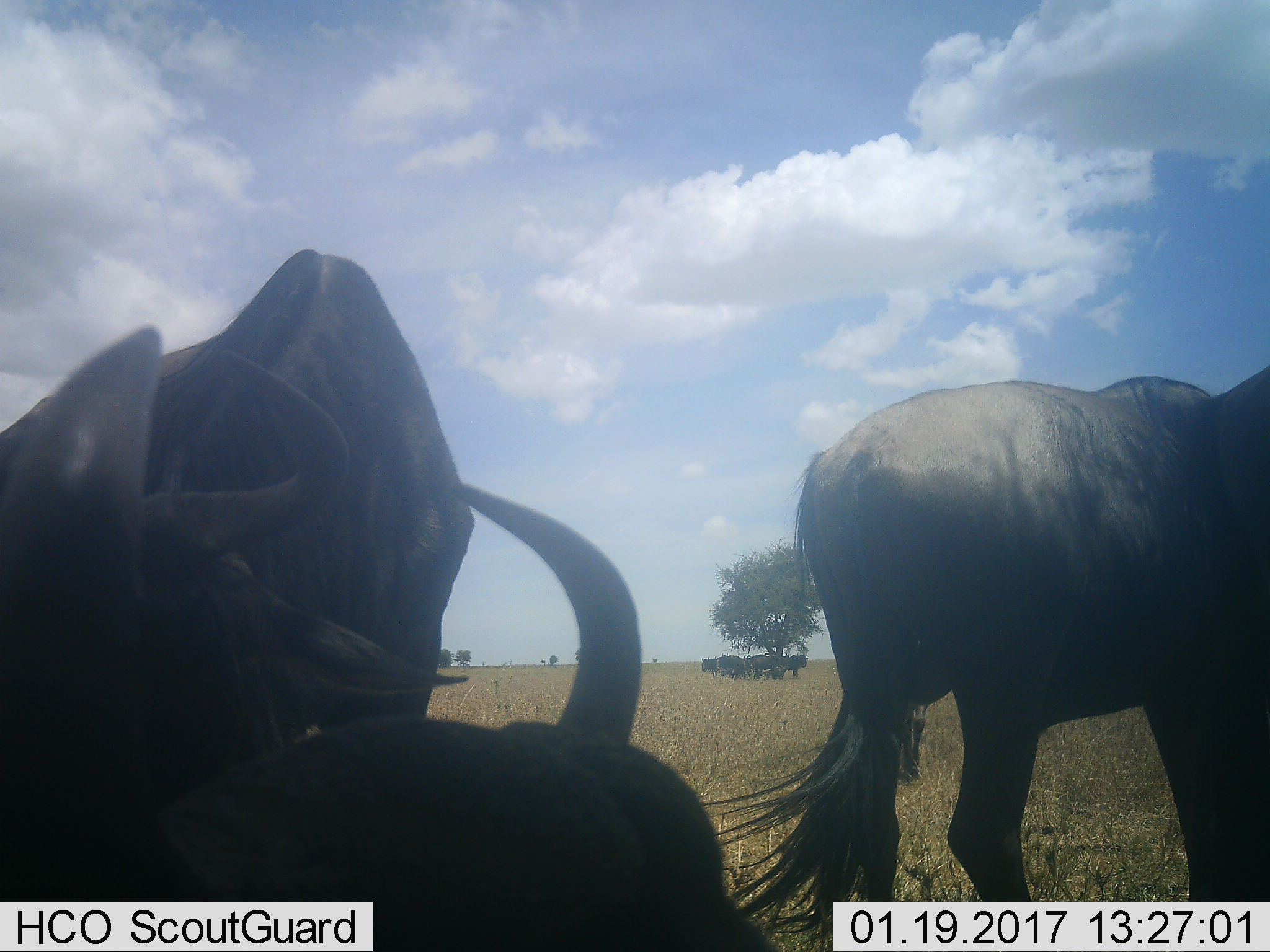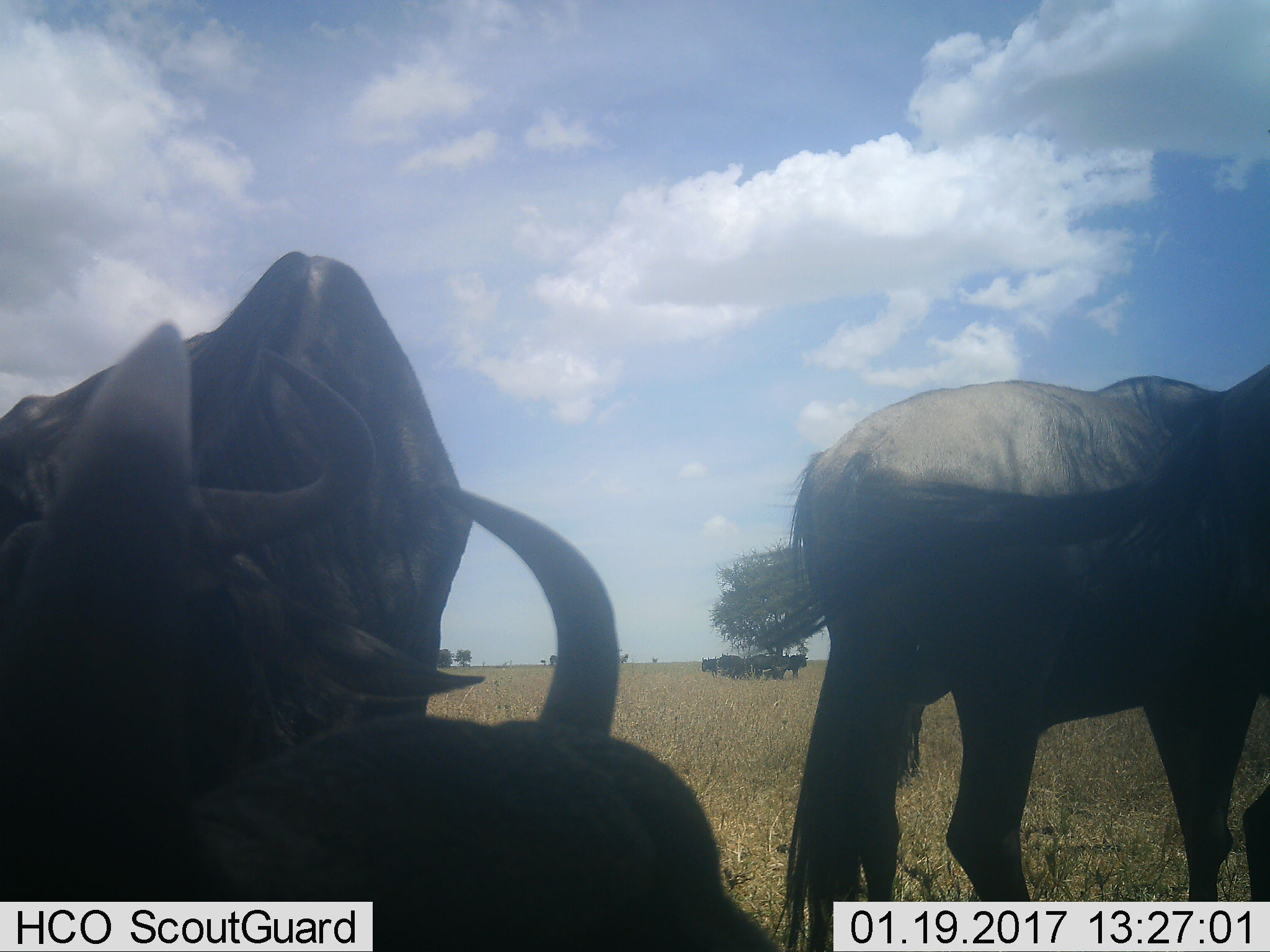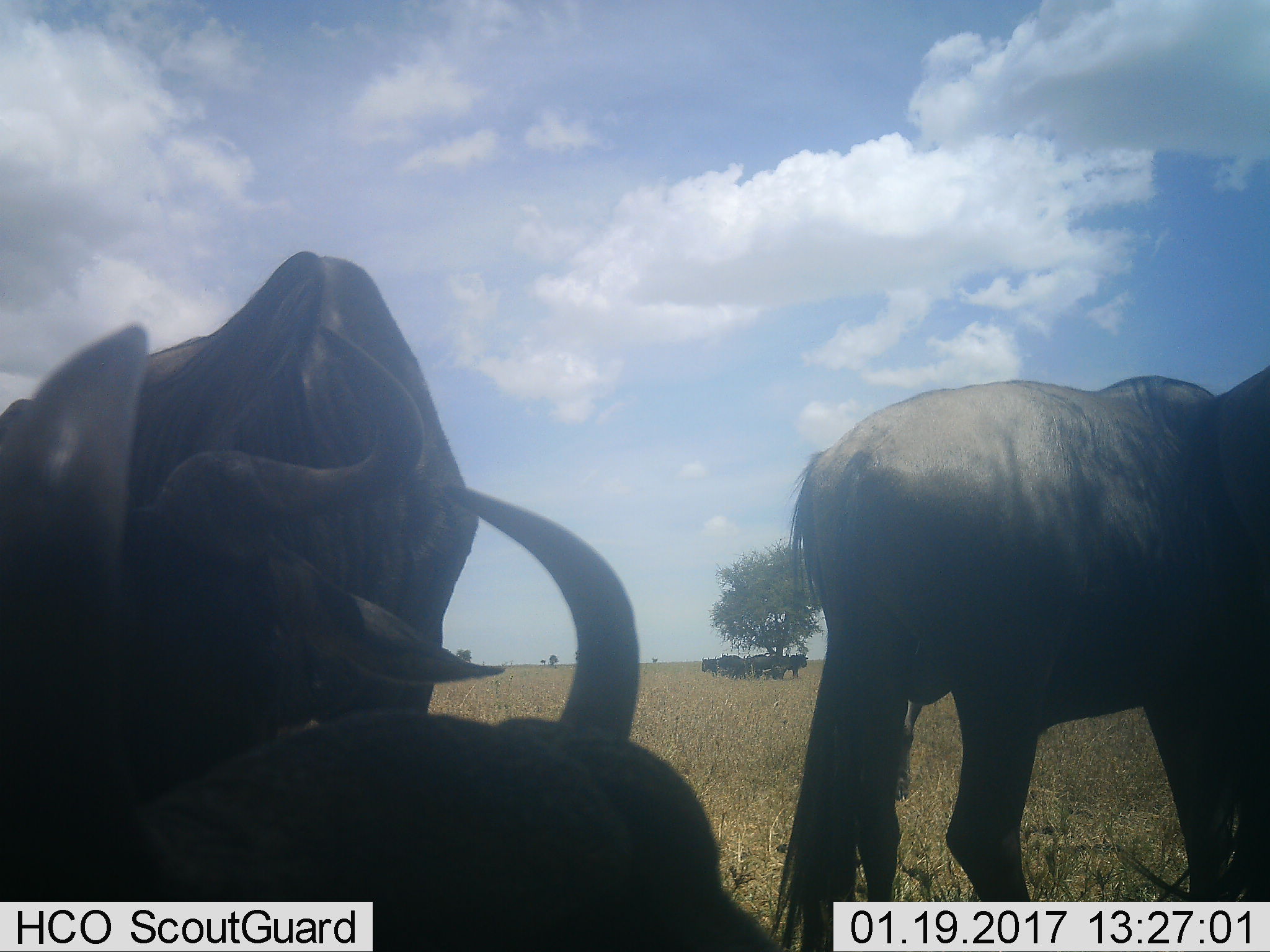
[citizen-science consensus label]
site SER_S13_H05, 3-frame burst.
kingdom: Animalia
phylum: Chordata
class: Mammalia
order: Artiodactyla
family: Bovidae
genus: Connochaetes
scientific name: Connochaetes taurinus taurinus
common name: blue wildebeest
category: wildebeestblue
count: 9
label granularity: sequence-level